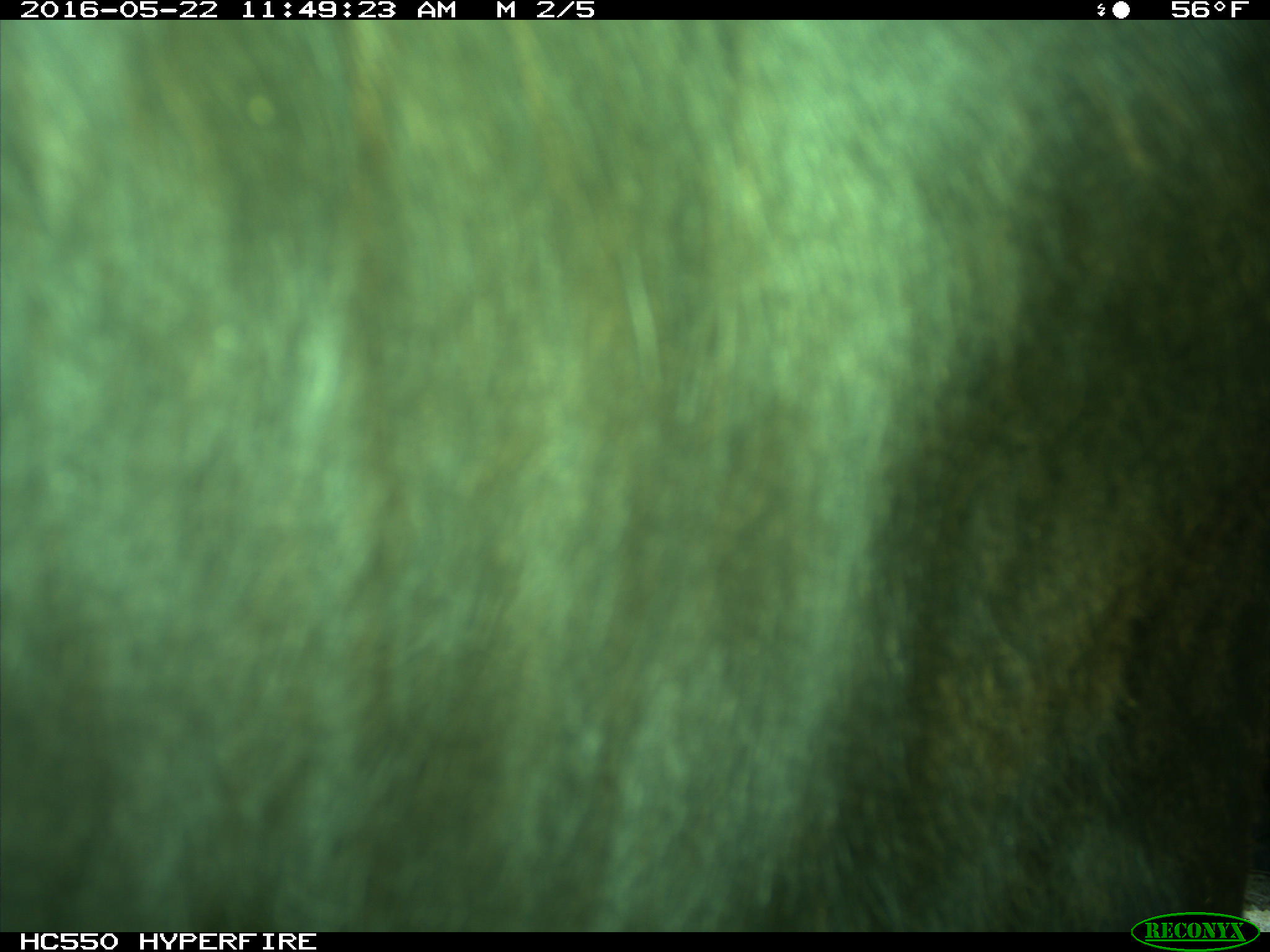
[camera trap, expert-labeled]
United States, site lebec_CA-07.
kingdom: Animalia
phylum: Chordata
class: Mammalia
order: Artiodactyla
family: Bovidae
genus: Bos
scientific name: Bos taurus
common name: domestic cow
Bos taurus (domestic cow).